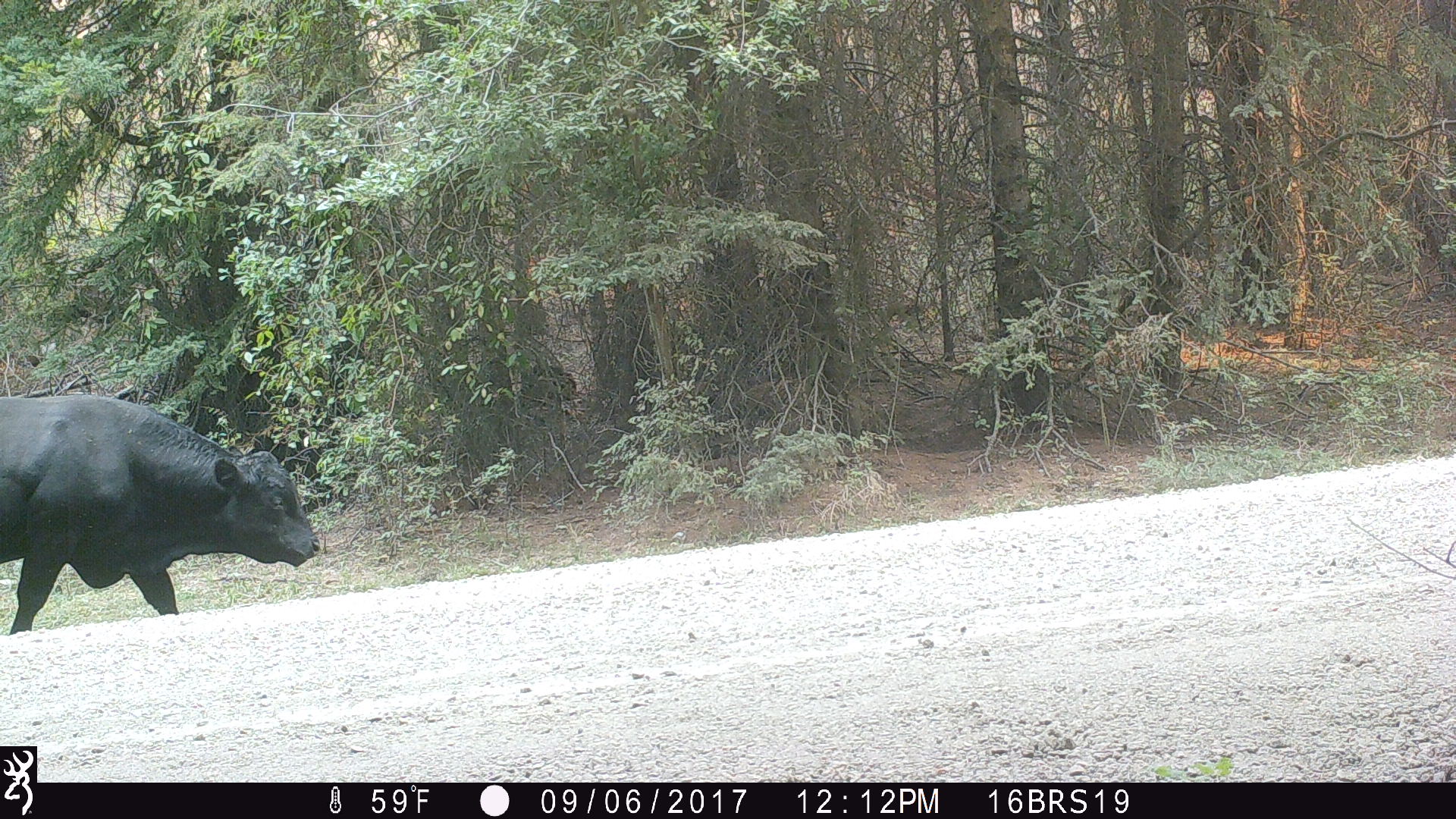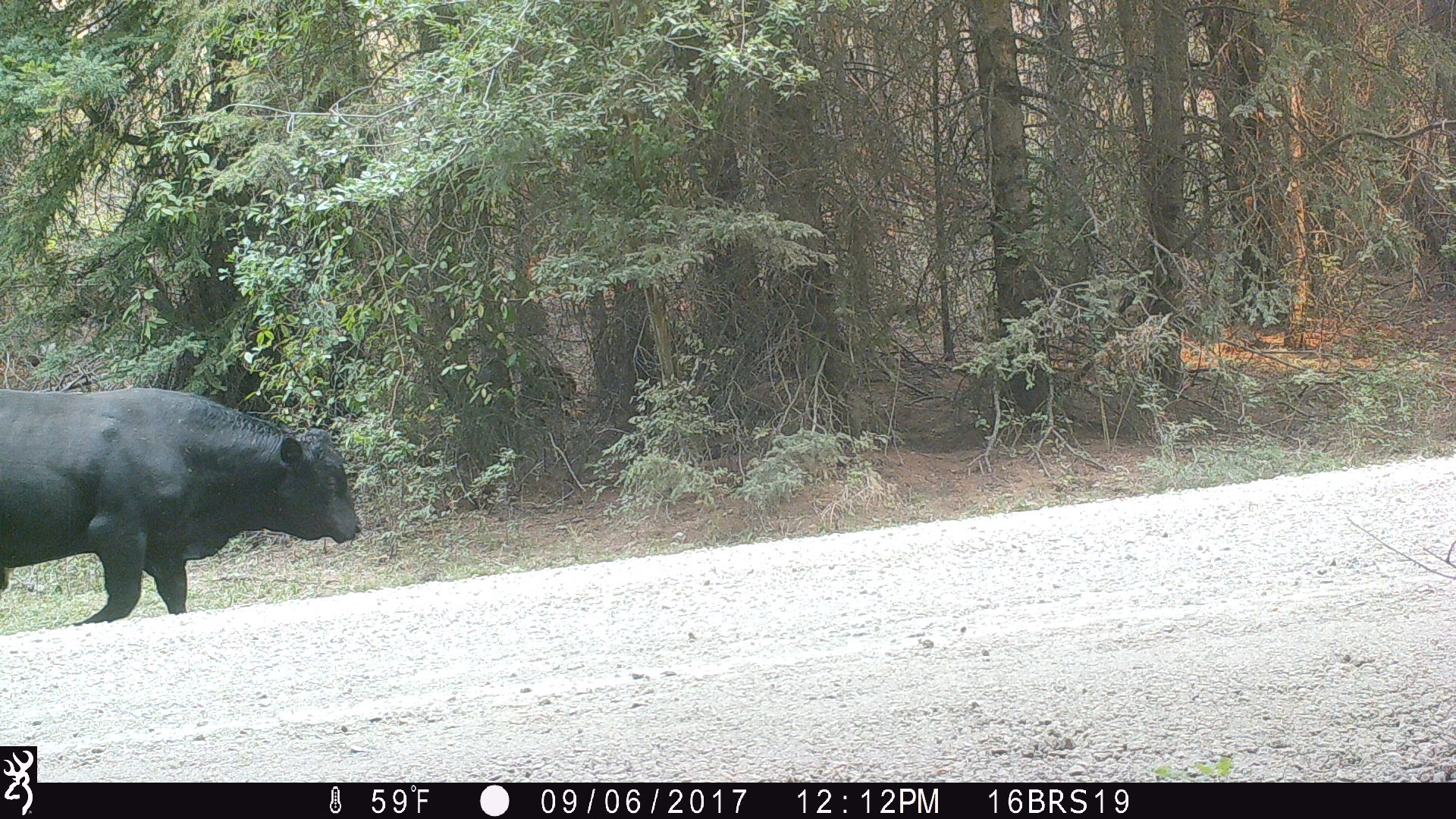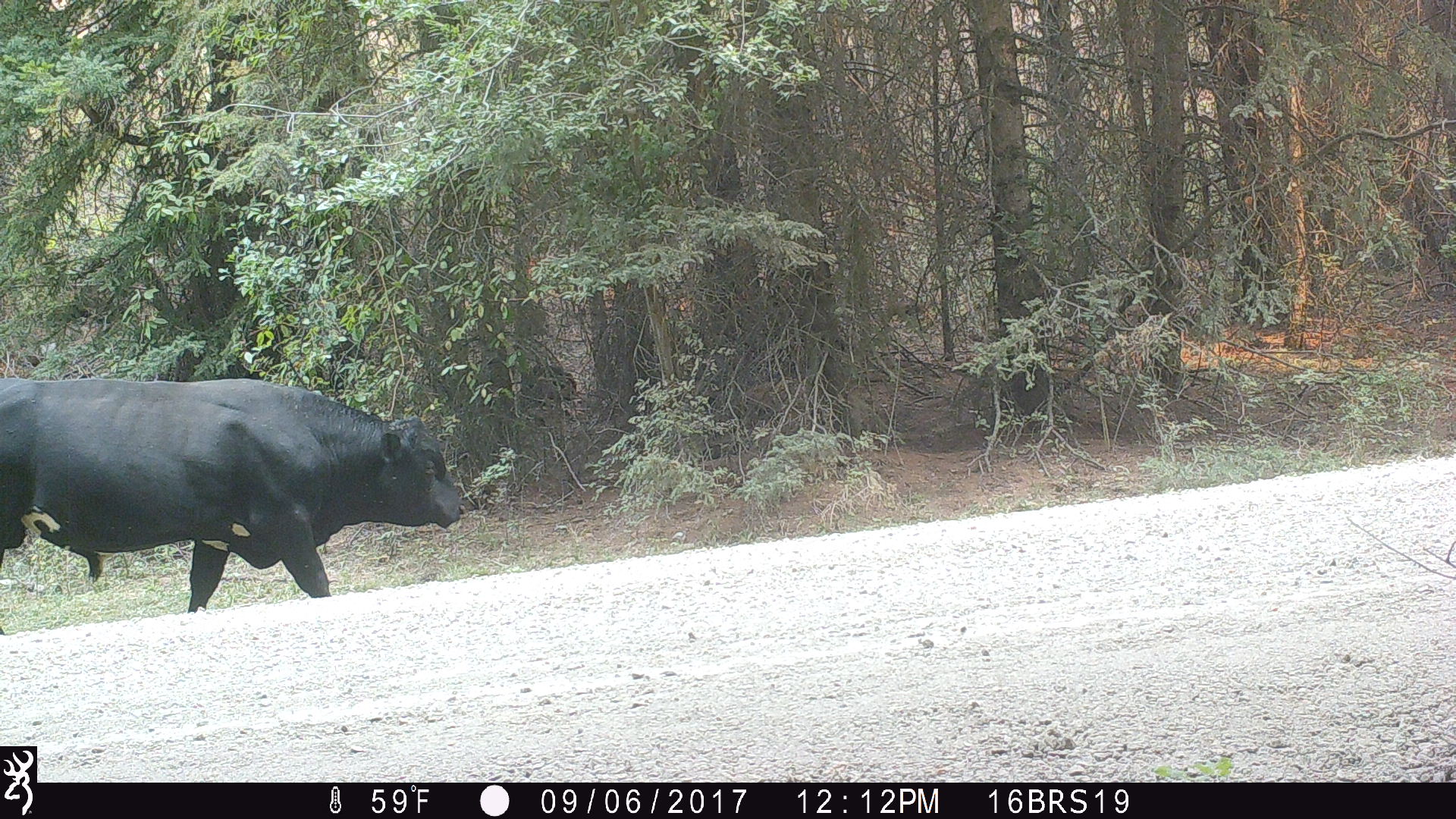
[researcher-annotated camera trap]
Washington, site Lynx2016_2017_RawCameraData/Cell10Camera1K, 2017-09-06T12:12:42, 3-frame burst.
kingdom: Animalia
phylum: Chordata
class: Mammalia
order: Artiodactyla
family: Bovidae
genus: Bos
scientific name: Bos taurus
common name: domestic cattle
Domestic cattle (Bos taurus). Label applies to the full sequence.